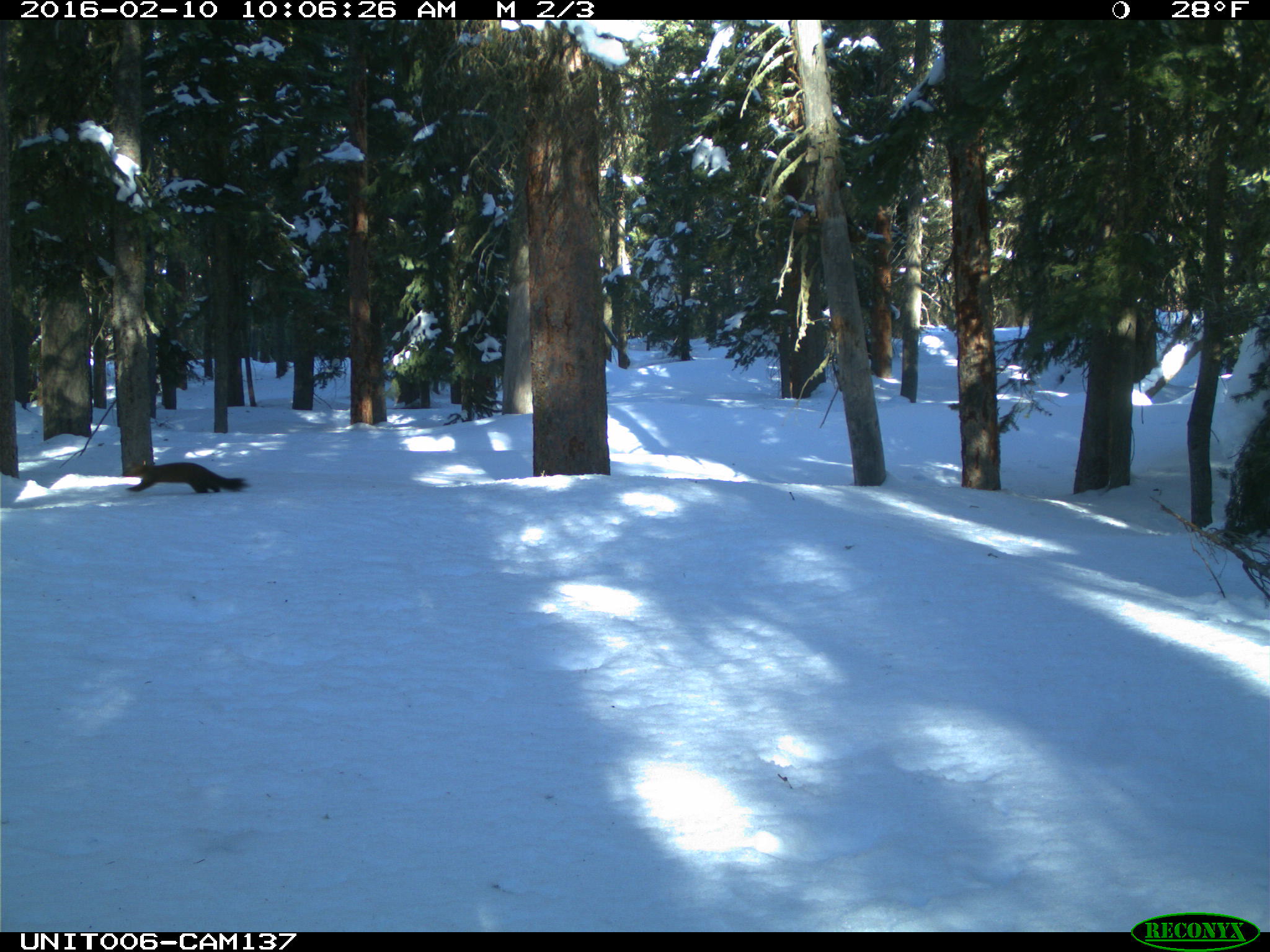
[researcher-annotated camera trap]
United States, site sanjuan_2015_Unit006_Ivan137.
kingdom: Animalia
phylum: Chordata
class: Mammalia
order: Carnivora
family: Mustelidae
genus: Martes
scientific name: Martes americana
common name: american marten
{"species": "Martes americana (american marten)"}